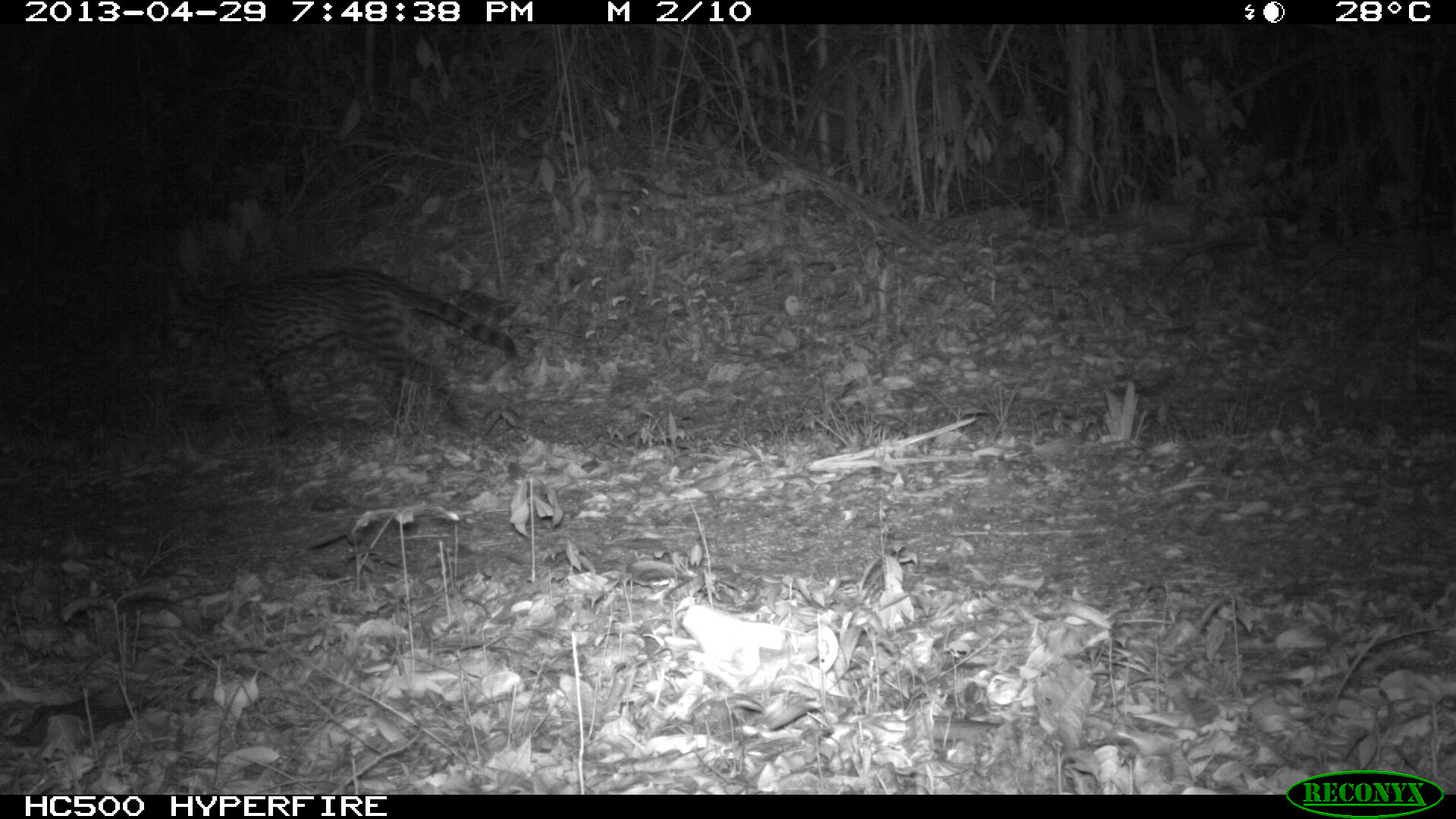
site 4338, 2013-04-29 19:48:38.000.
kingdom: Animalia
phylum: Chordata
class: Mammalia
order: Carnivora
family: Felidae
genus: Leopardus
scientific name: Leopardus pardalis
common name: ocelot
Leopardus pardalis (ocelot), count 1.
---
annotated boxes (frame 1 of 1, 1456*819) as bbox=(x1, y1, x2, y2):
leopardus pardalis: bbox=(161, 262, 517, 439)